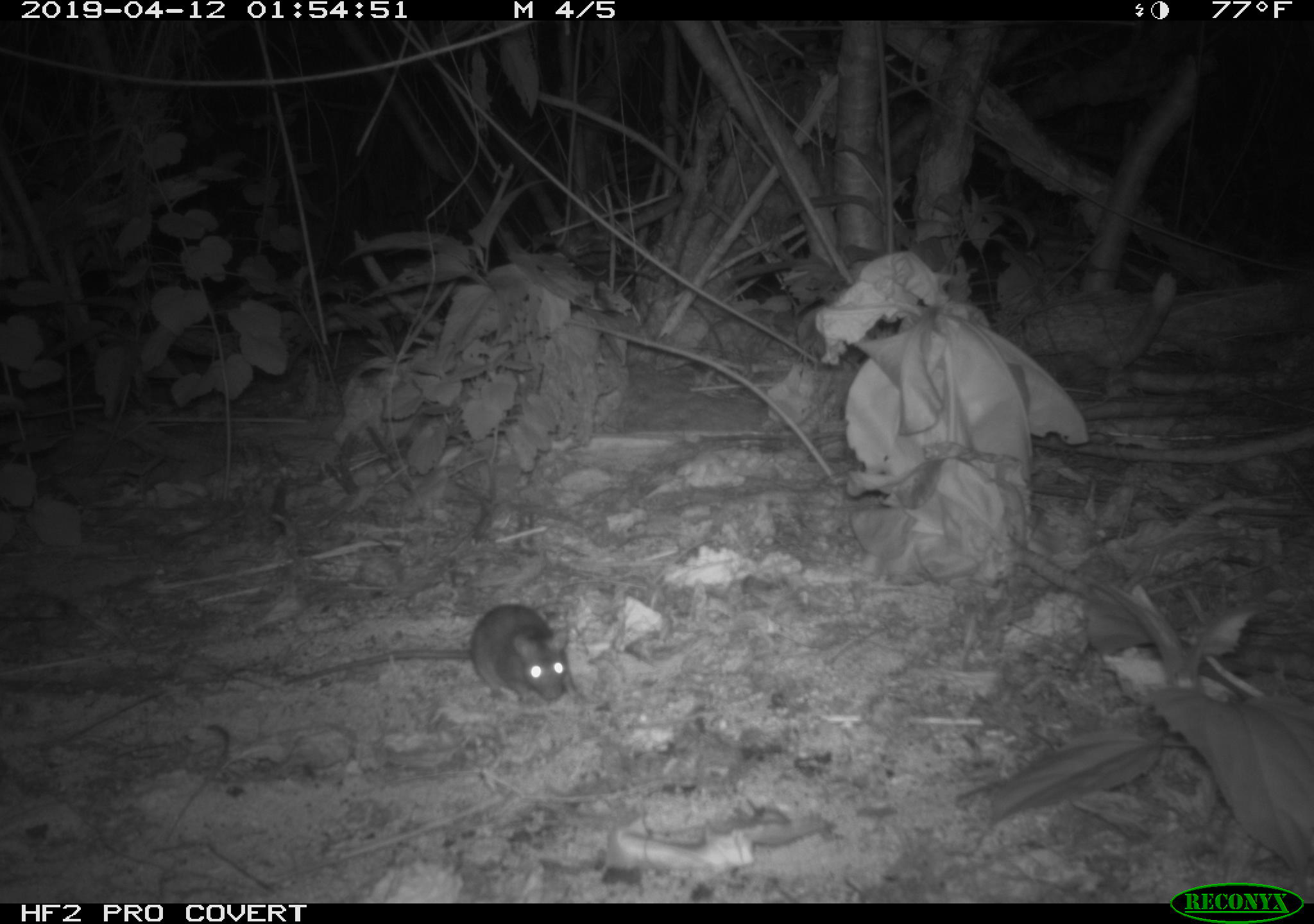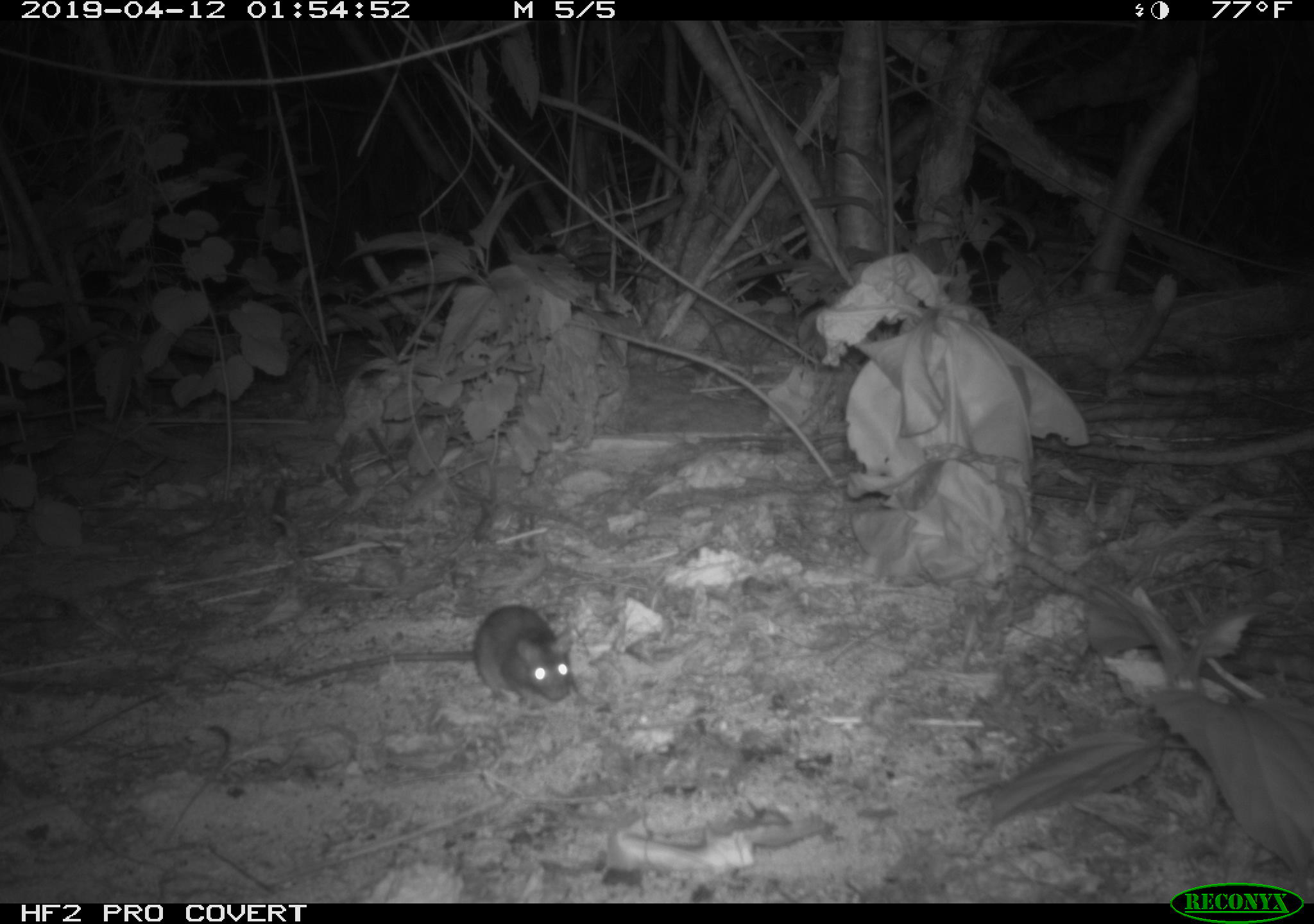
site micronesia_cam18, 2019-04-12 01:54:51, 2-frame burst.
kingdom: Animalia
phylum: Chordata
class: Mammalia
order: Rodentia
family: Muridae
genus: Rattus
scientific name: Rattus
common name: rat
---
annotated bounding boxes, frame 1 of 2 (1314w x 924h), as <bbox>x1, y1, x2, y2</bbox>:
rat: <bbox>275, 603, 568, 708</bbox>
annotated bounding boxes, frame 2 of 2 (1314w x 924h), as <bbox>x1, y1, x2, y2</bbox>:
rat: <bbox>282, 604, 573, 711</bbox>